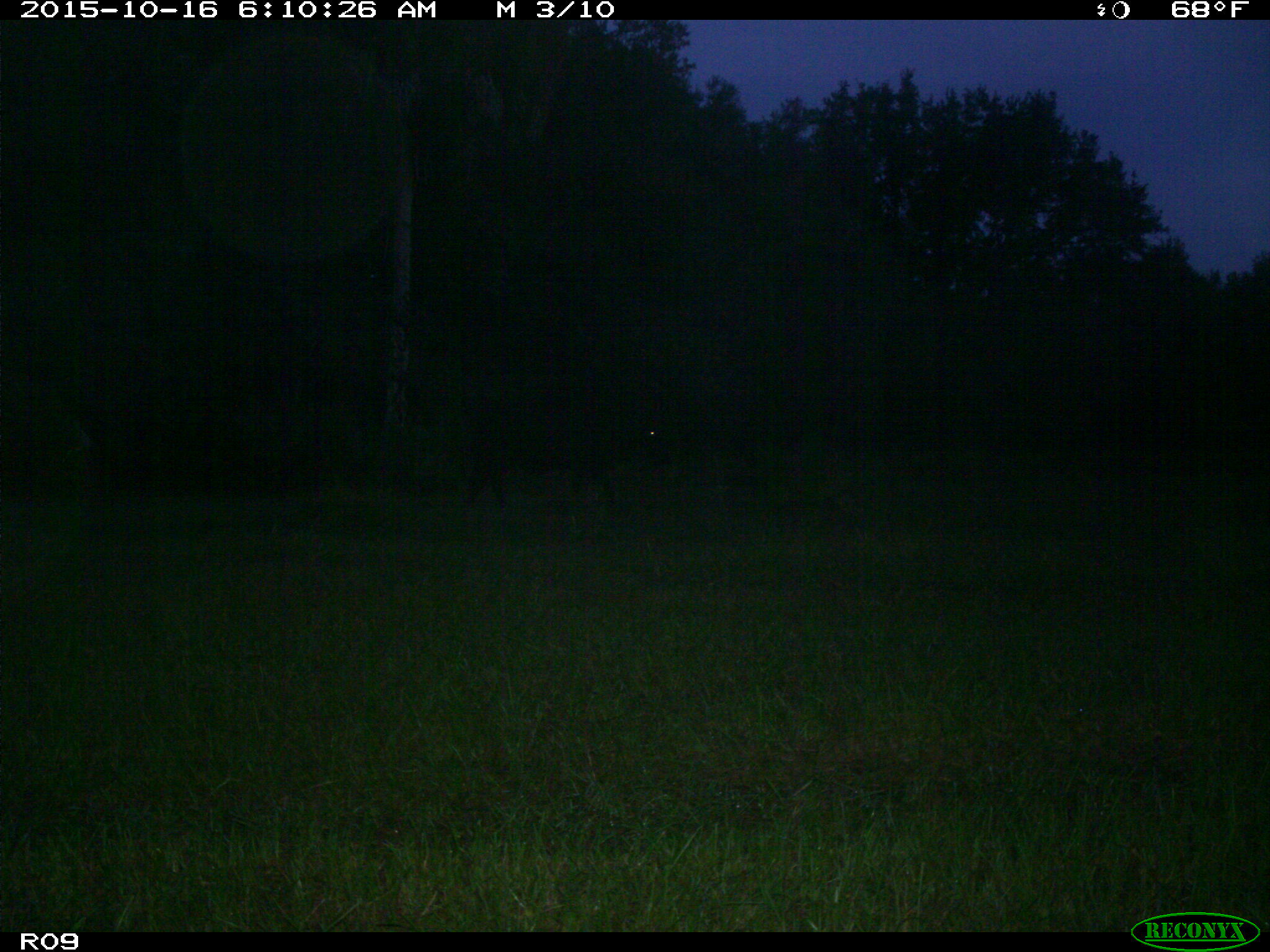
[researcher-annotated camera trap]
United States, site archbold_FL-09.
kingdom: Animalia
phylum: Chordata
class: Mammalia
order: Artiodactyla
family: Bovidae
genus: Bos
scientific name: Bos taurus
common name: domestic cow